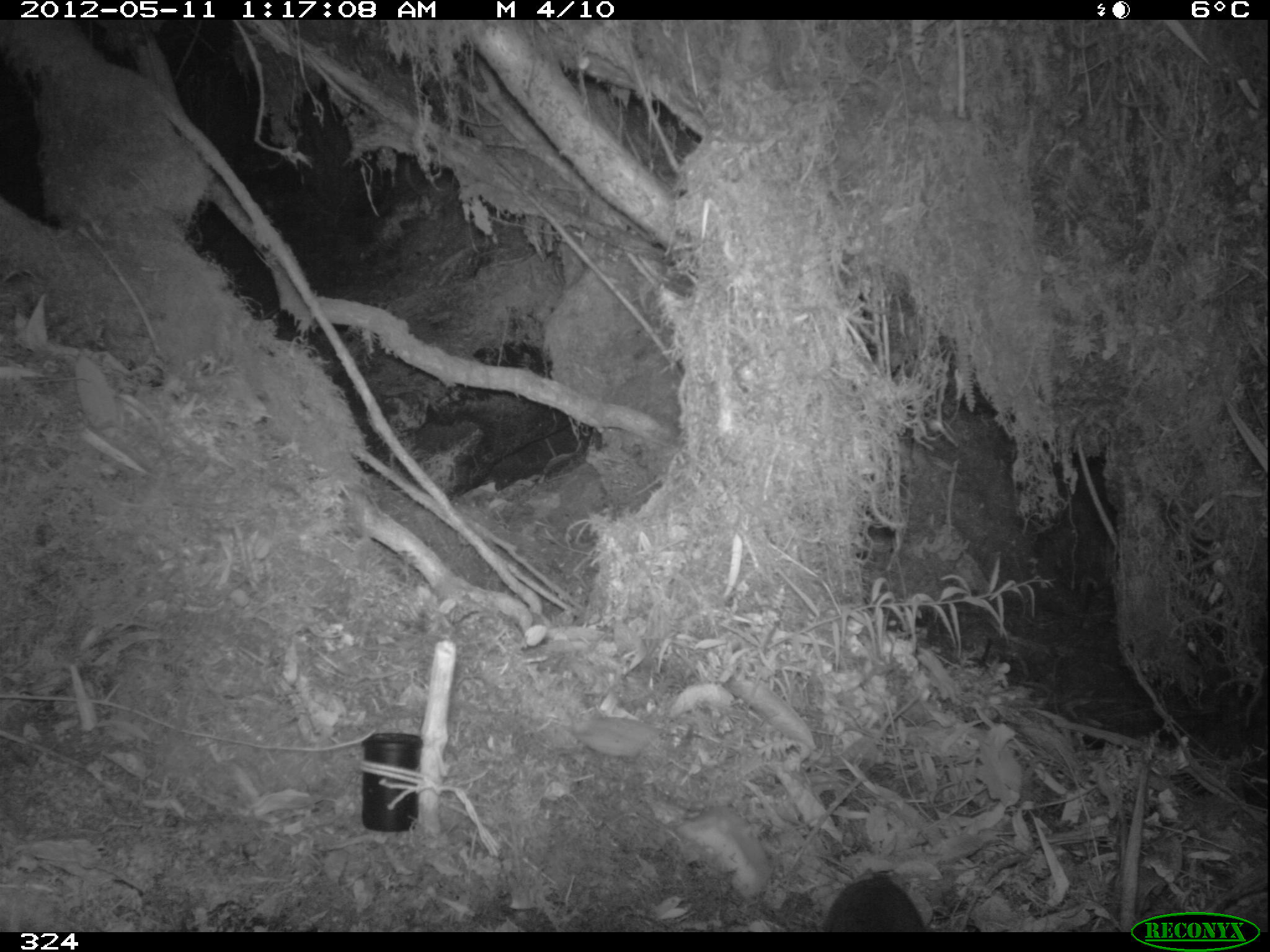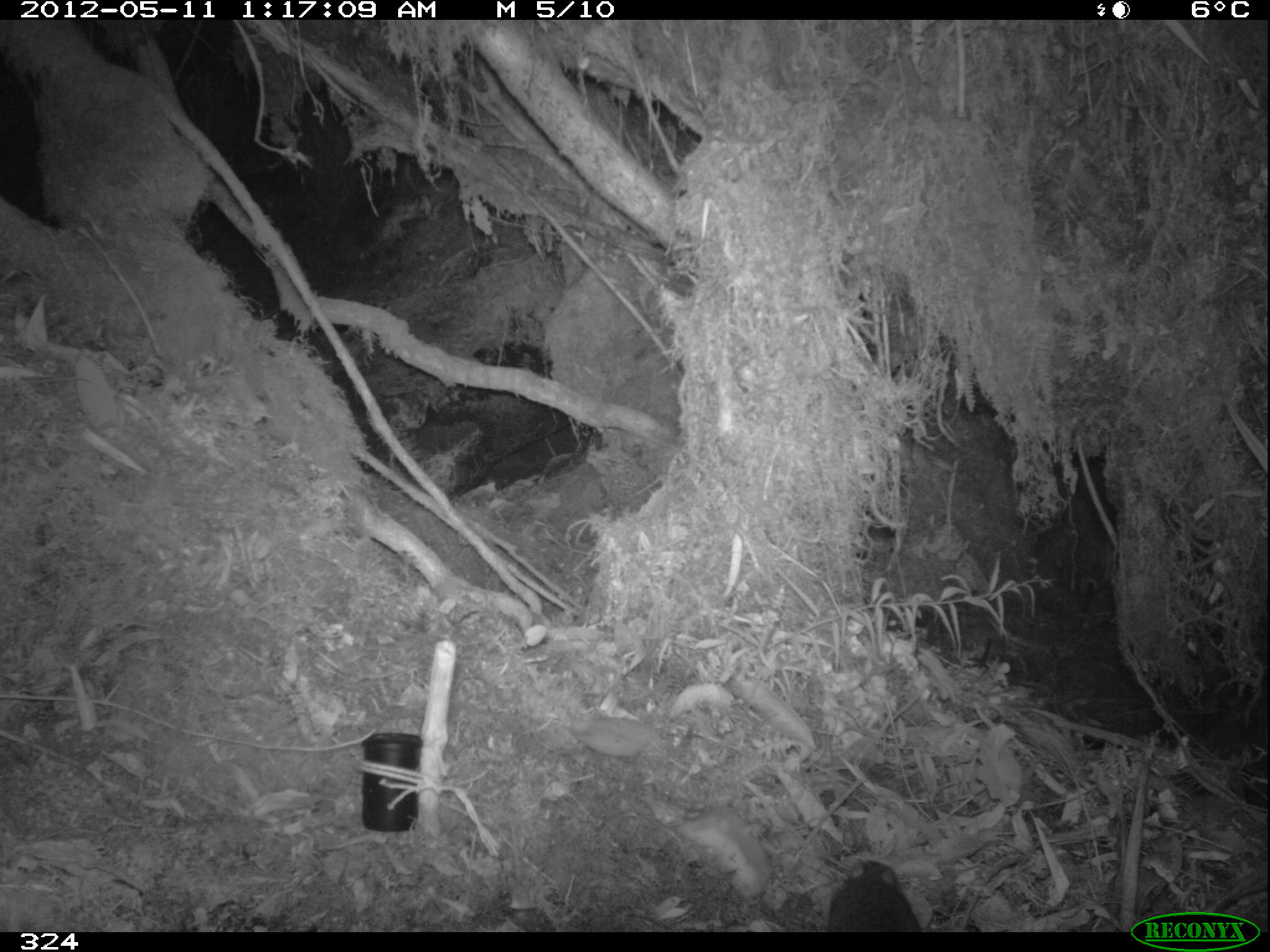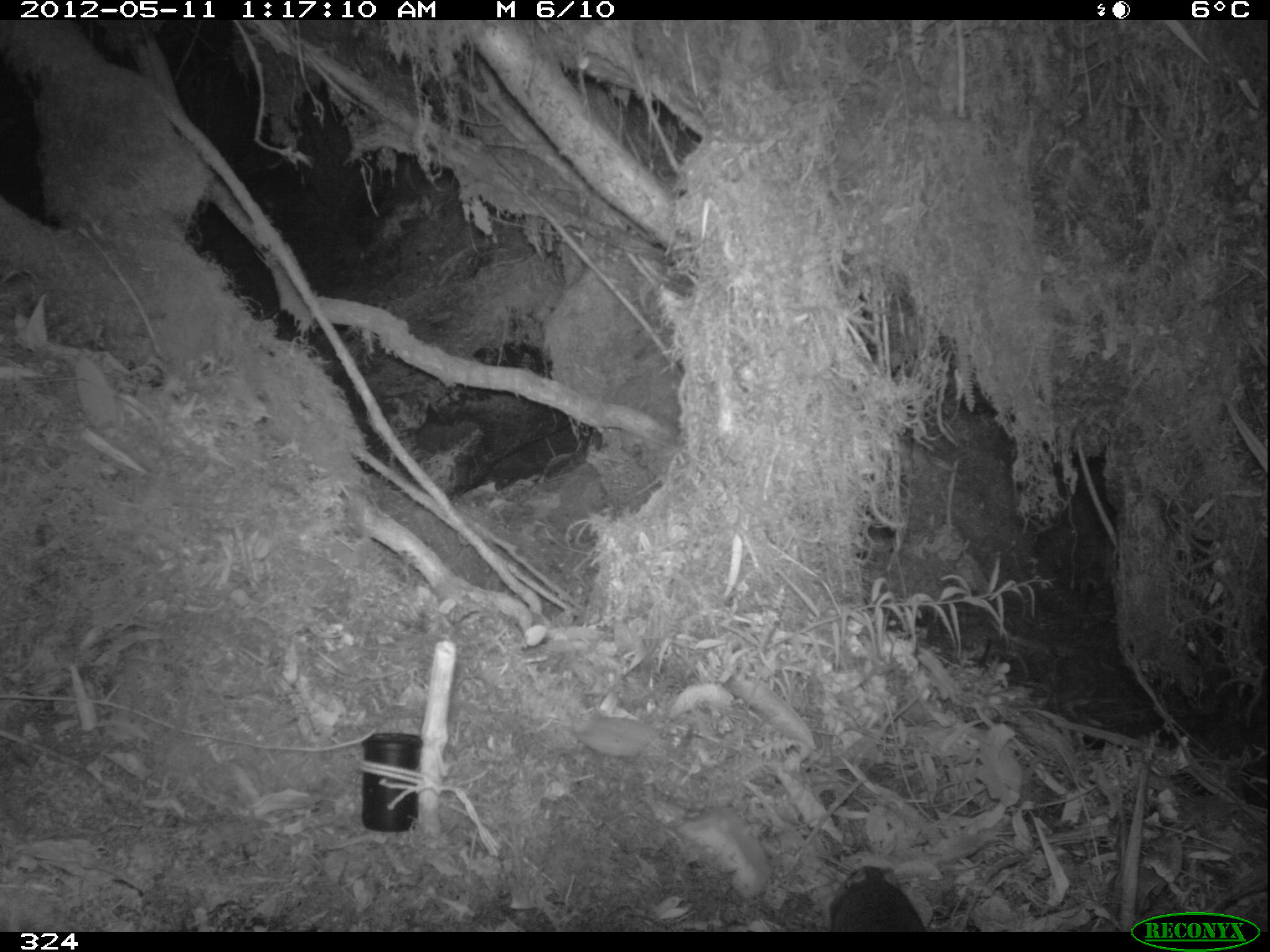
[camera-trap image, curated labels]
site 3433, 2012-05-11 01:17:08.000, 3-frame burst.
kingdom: Animalia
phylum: Chordata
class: Mammalia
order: Rodentia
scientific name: Rodentia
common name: rodents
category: unknown rodent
Unknown rodent (rodents) (Rodentia).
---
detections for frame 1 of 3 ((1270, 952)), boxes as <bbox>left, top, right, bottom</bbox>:
unknown rodent: <bbox>823, 873, 928, 932</bbox>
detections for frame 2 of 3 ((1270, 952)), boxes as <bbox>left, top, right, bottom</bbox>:
unknown rodent: <bbox>823, 860, 927, 932</bbox>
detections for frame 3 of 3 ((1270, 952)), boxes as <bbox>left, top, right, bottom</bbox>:
unknown rodent: <bbox>823, 863, 927, 932</bbox>